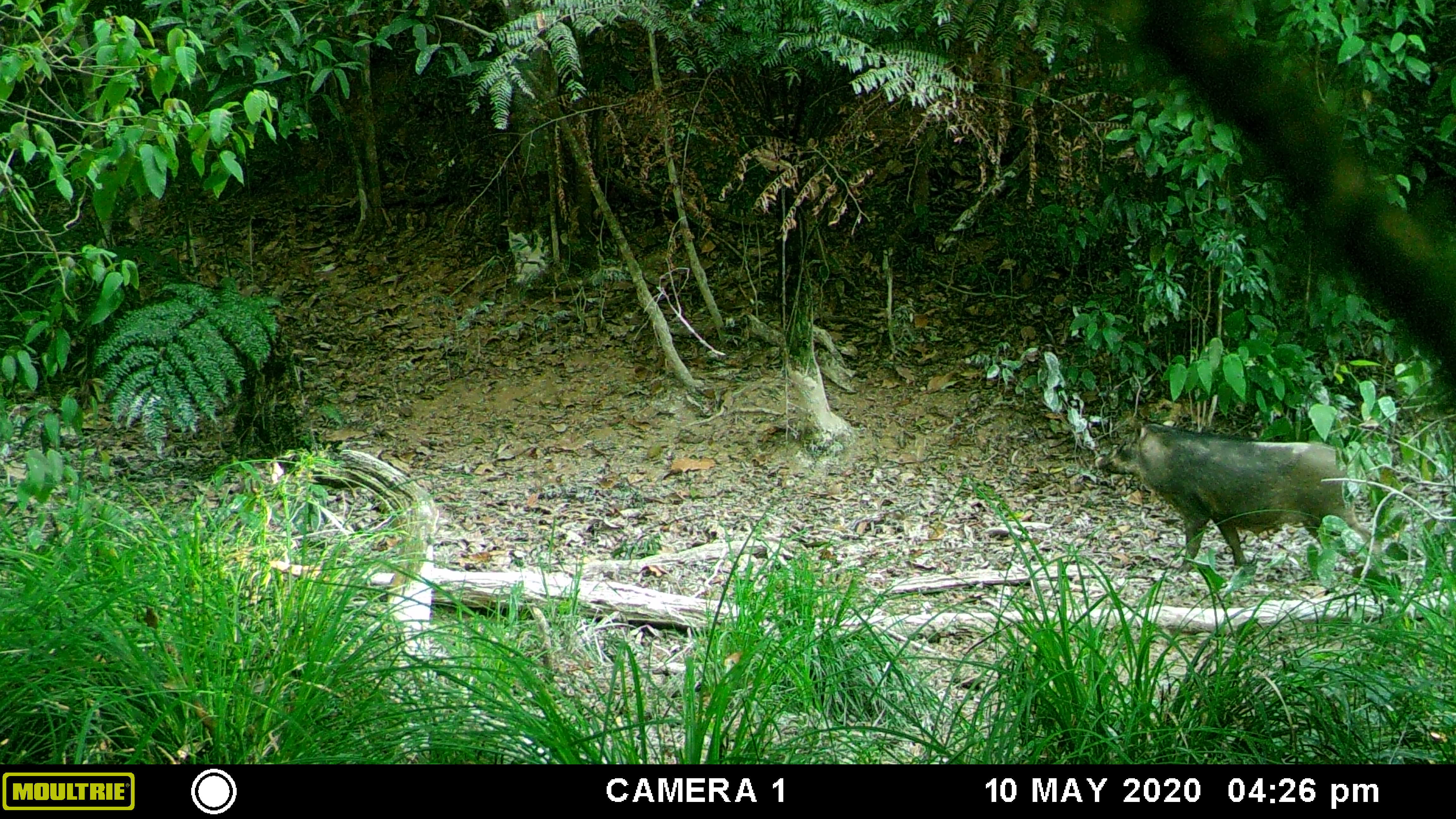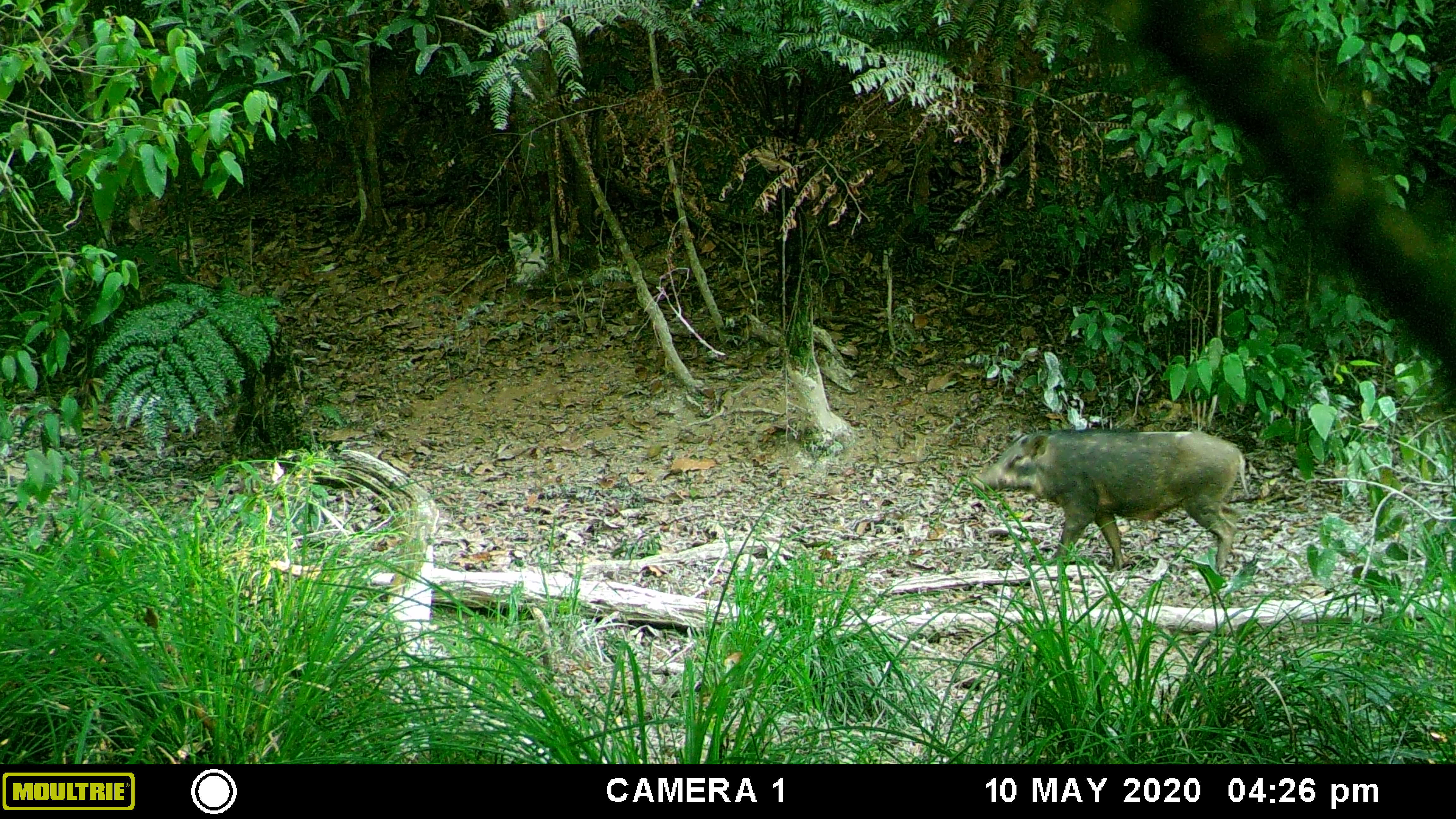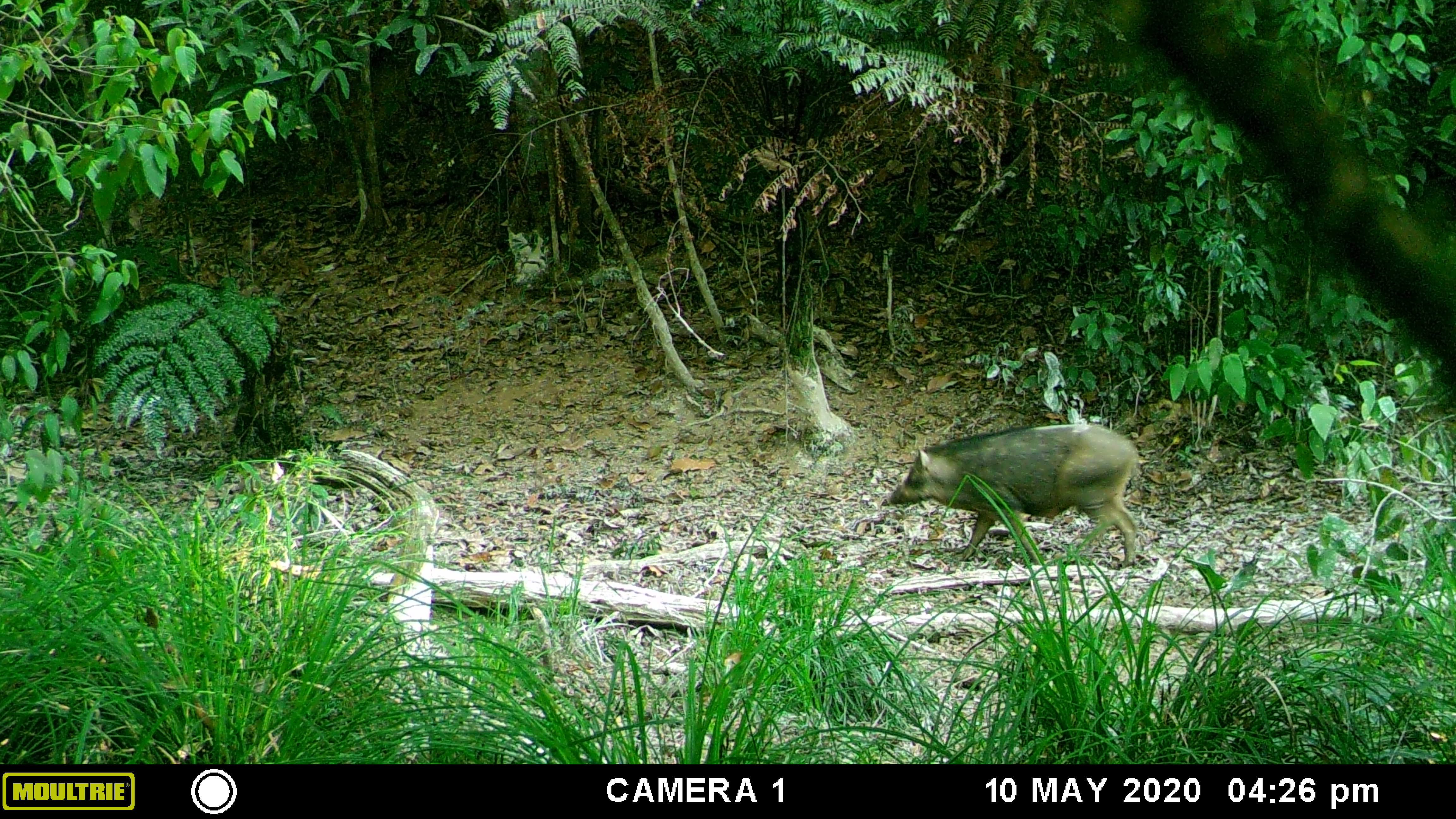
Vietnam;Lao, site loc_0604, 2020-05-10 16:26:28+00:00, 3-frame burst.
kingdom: Animalia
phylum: Chordata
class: Mammalia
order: Artiodactyla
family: Suidae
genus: Sus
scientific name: Sus scrofa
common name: eurasian wild pig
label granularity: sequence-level